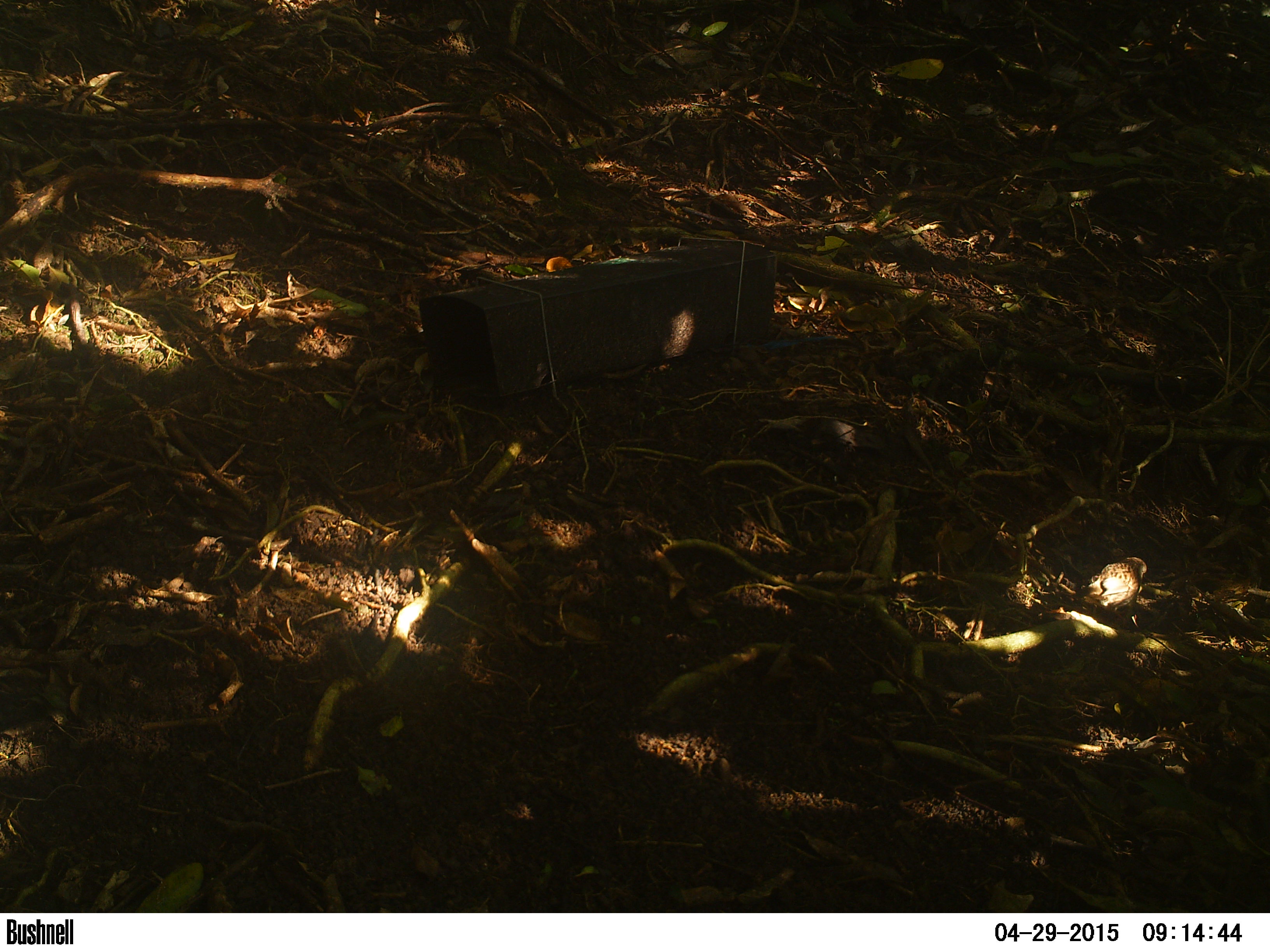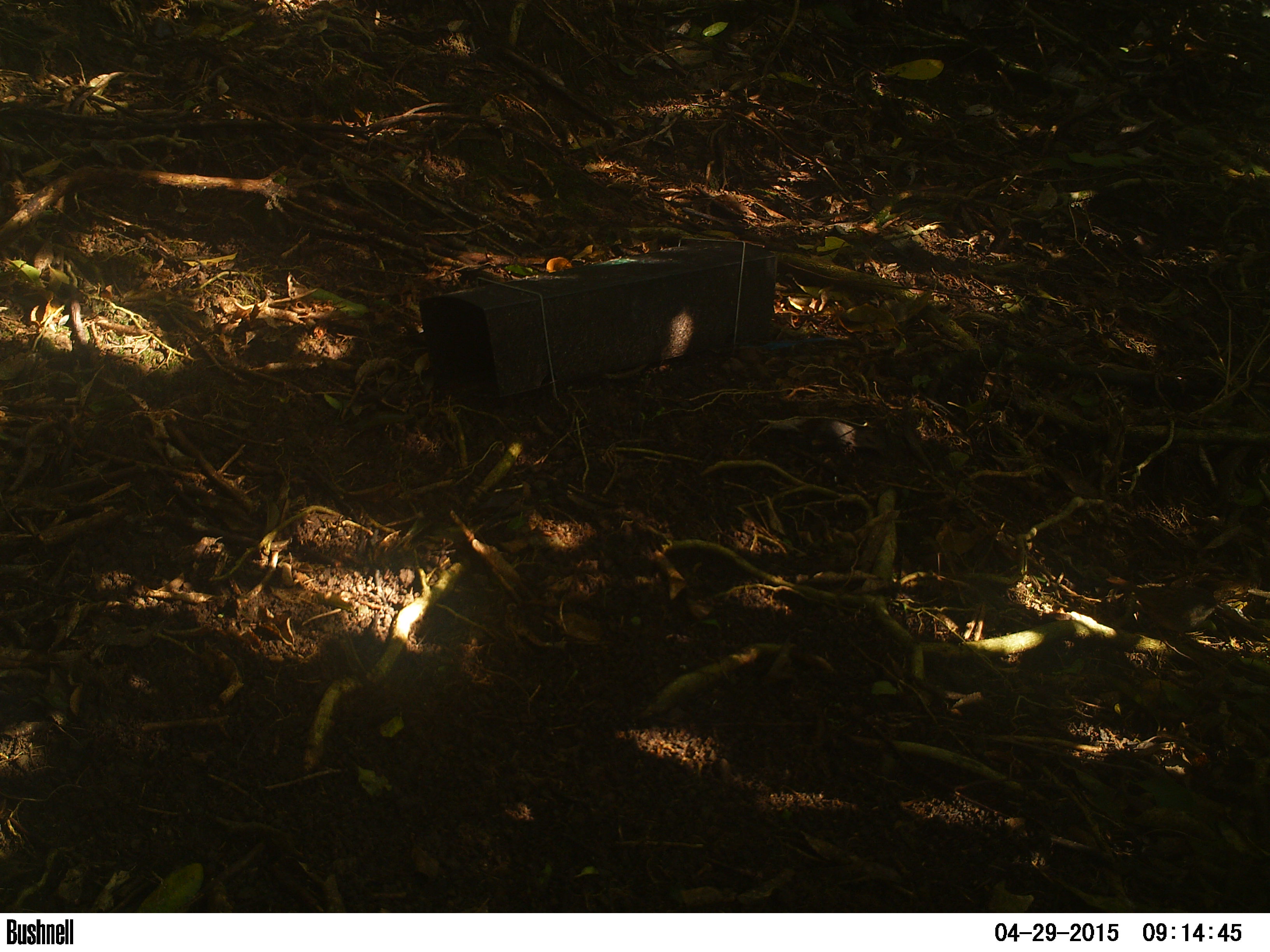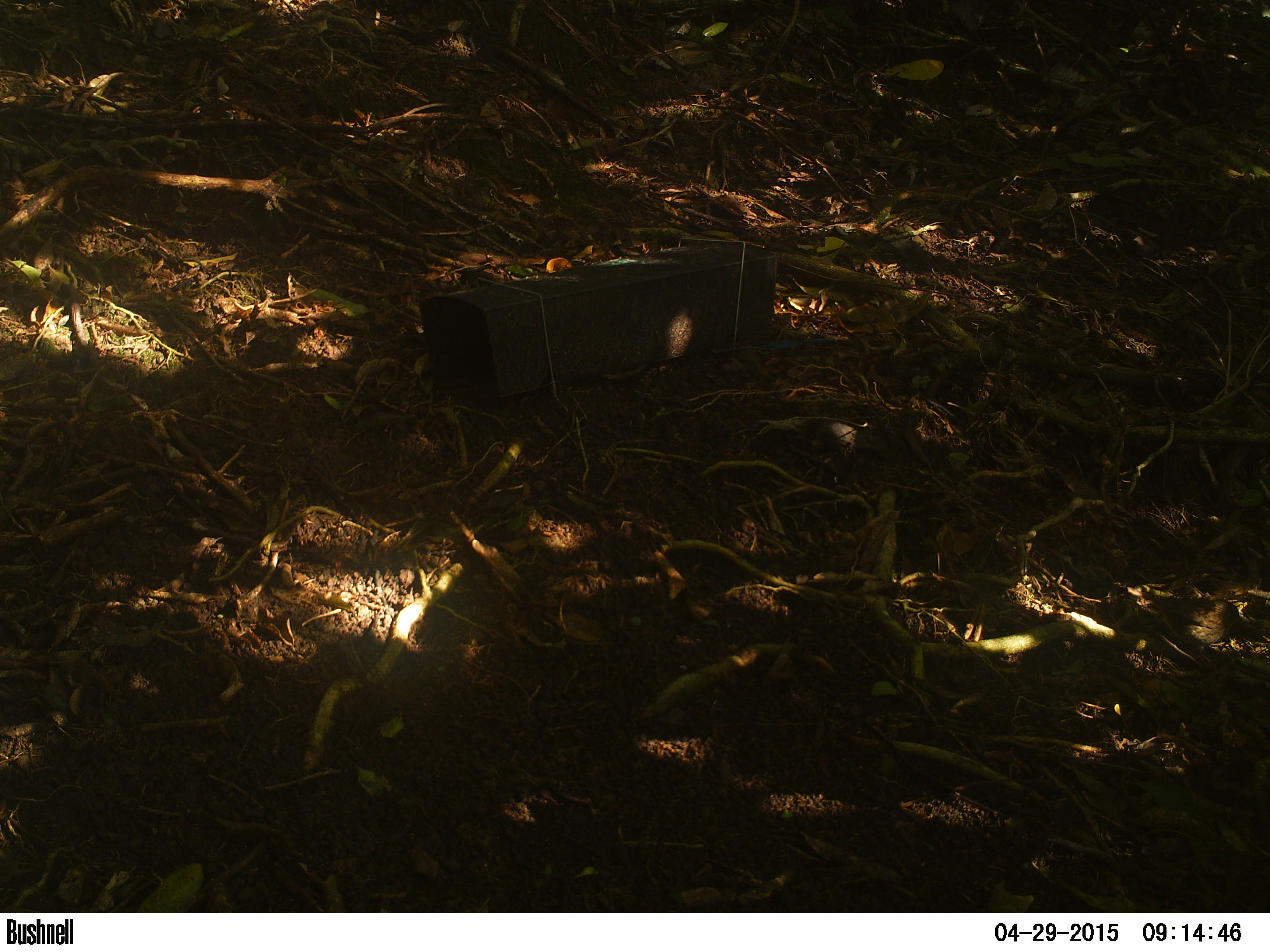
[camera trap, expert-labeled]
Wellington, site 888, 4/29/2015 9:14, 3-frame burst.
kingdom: Animalia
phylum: Chordata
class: Aves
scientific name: Aves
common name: bird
Bird (Aves).